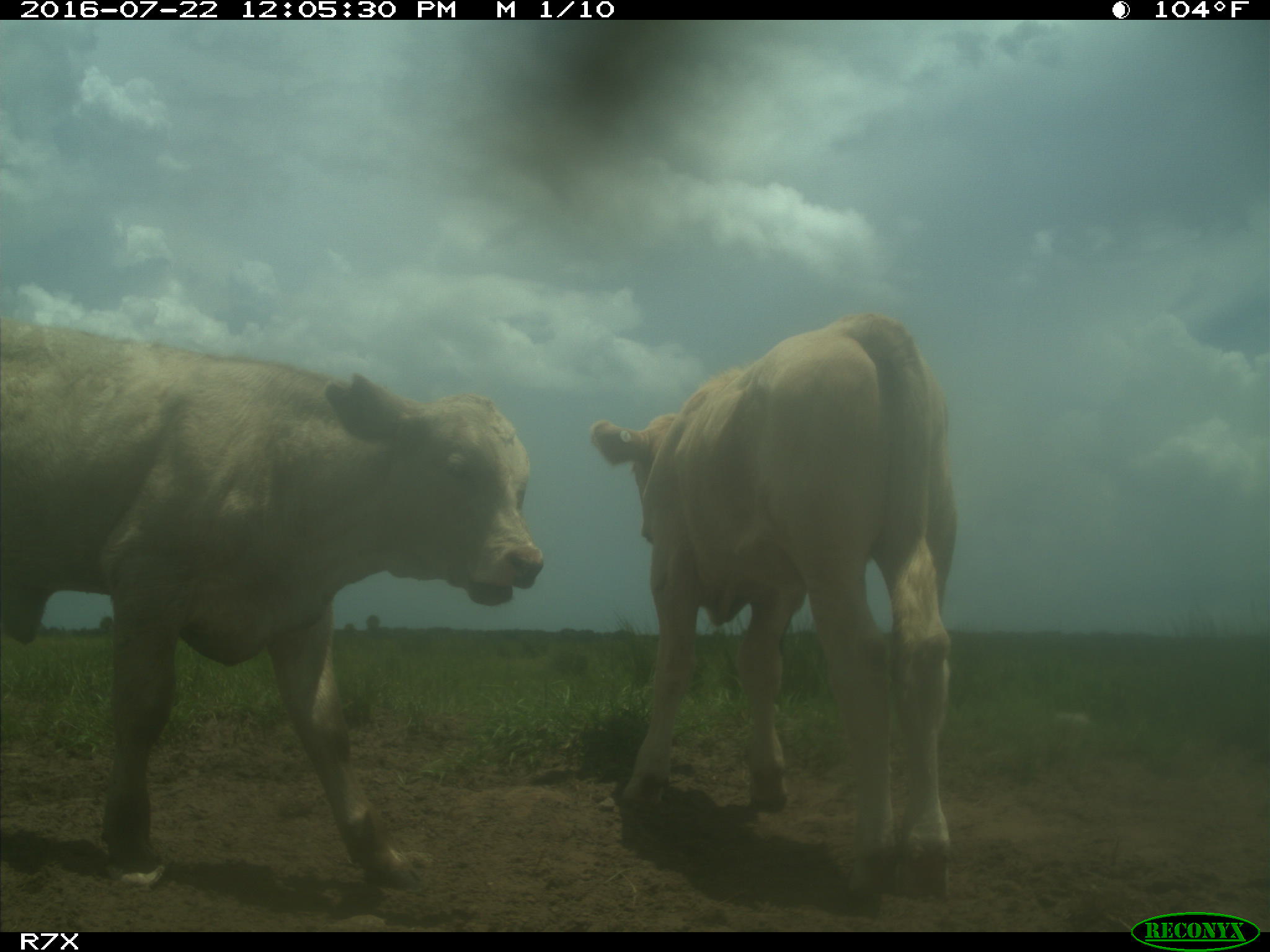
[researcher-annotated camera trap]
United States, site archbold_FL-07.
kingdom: Animalia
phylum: Chordata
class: Mammalia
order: Artiodactyla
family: Bovidae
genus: Bos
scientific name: Bos taurus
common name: domestic cow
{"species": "Bos taurus (domestic cow)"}